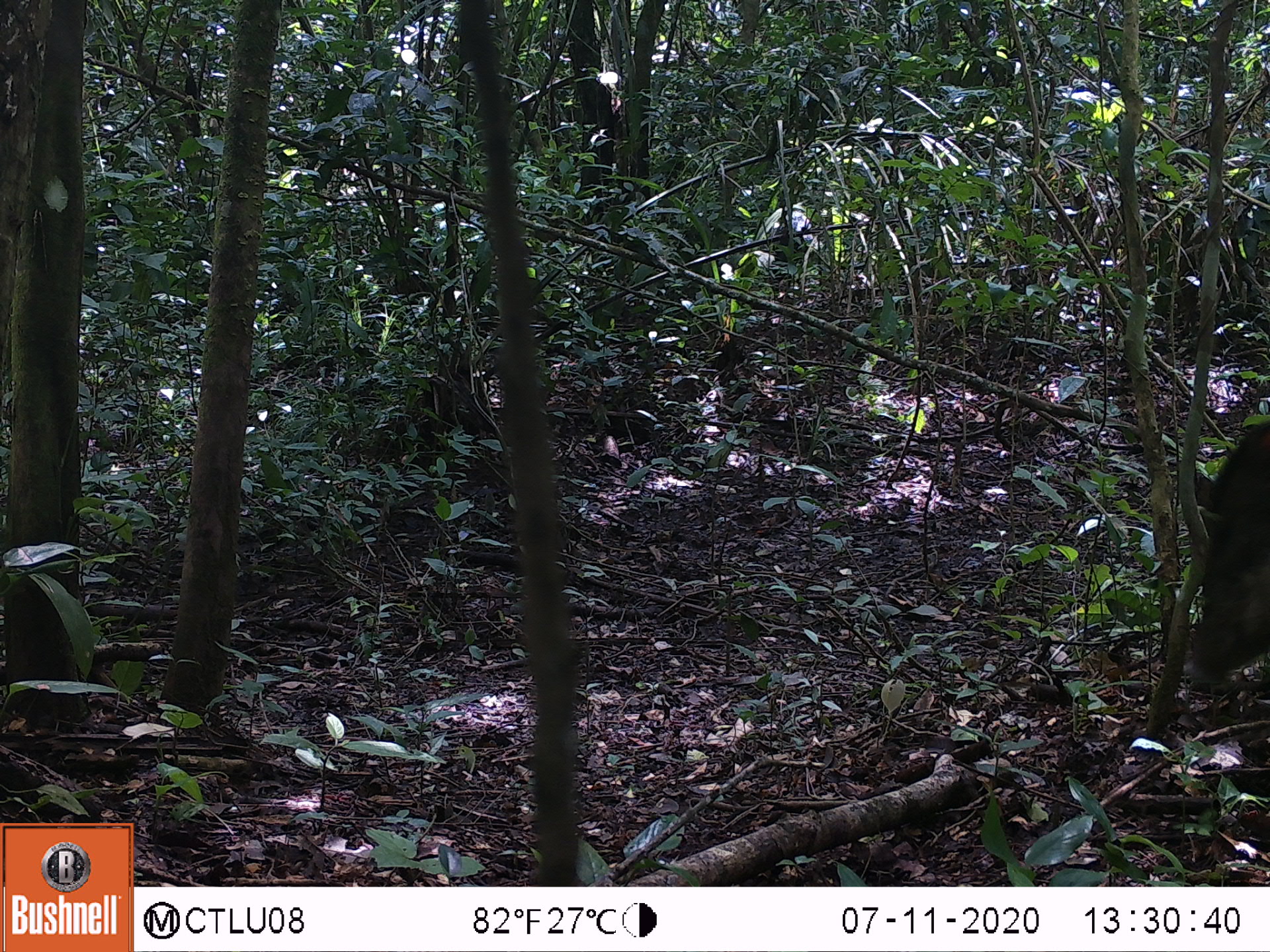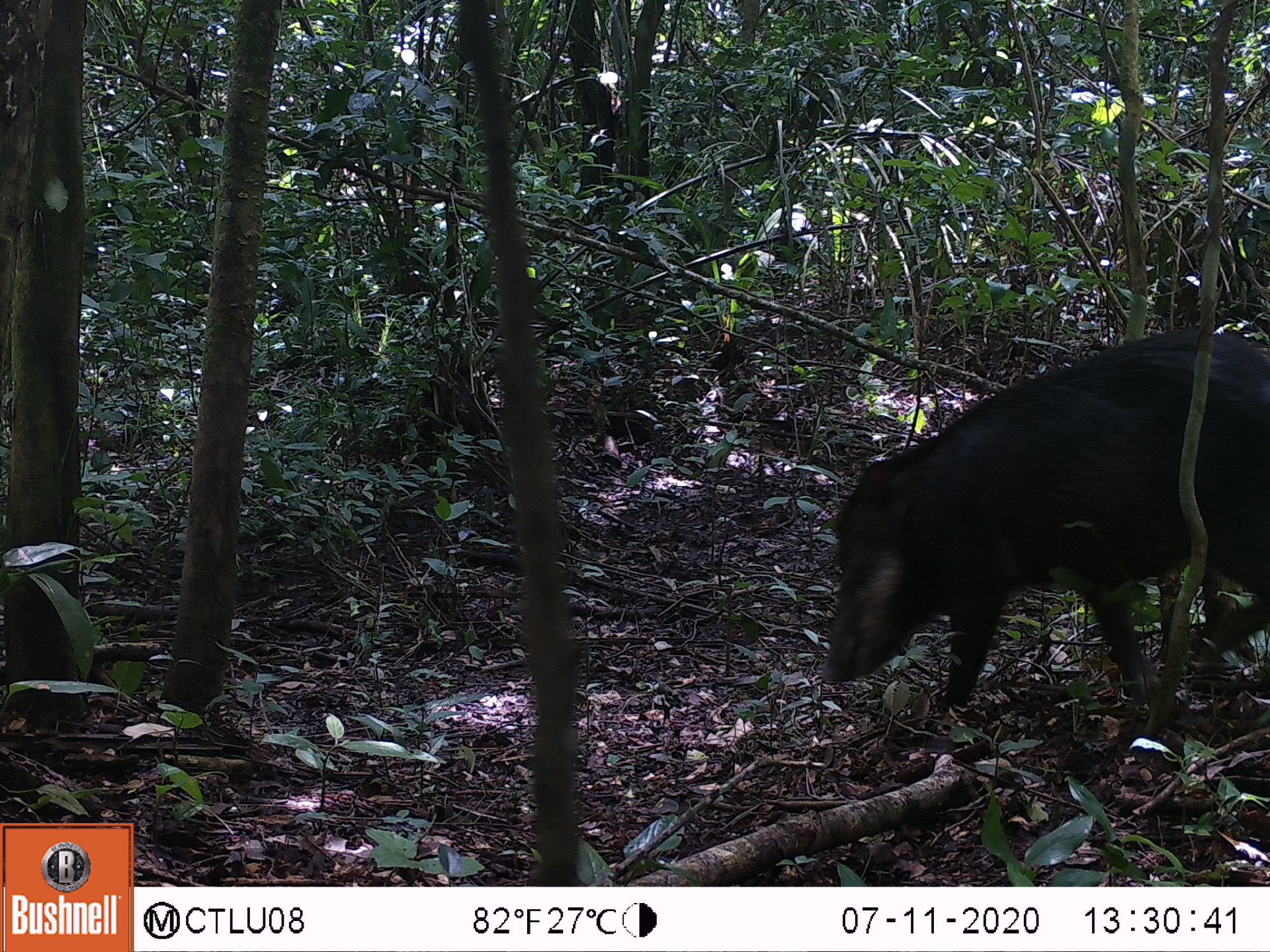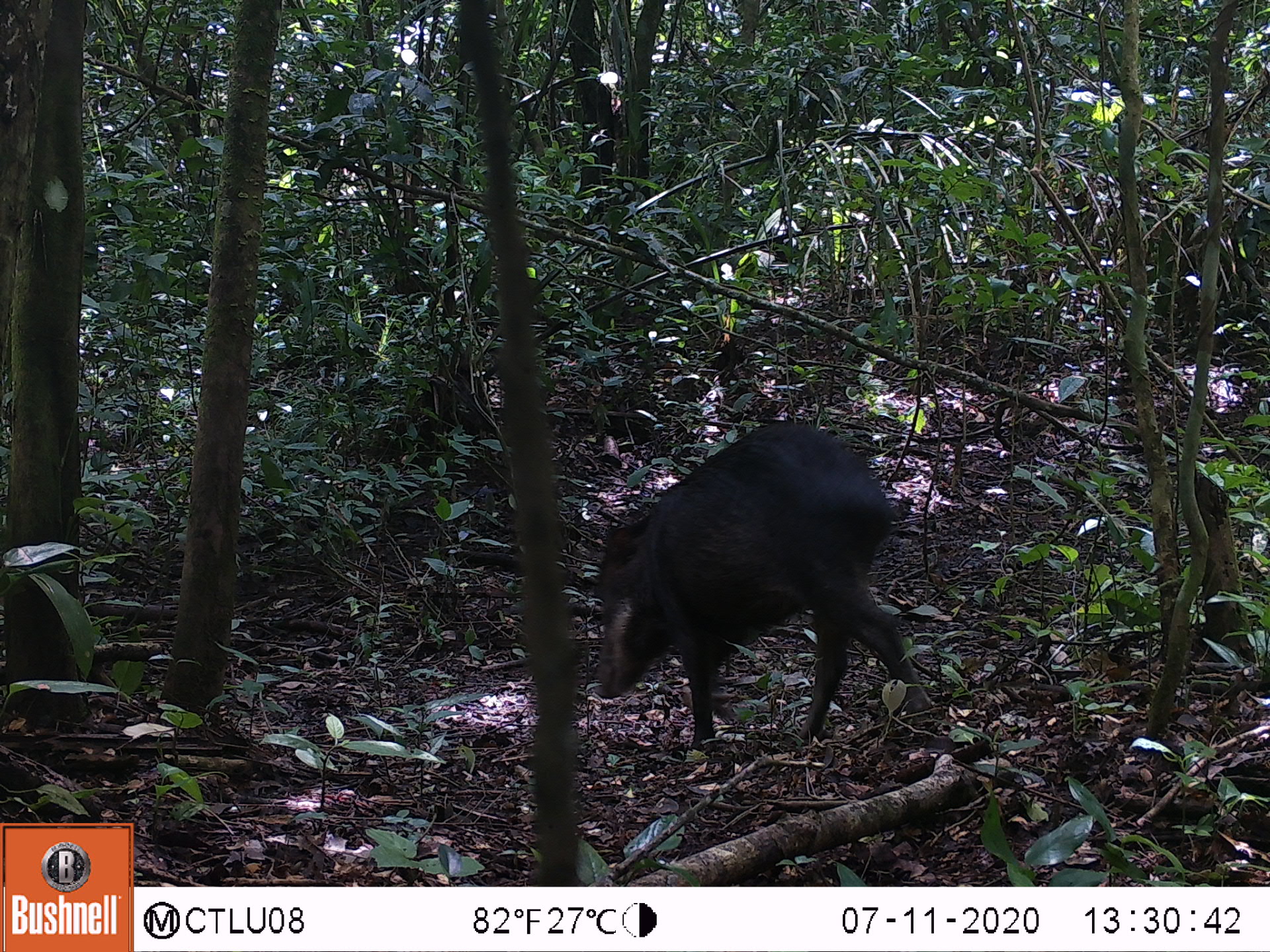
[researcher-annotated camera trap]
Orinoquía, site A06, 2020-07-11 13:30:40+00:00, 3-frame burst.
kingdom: Animalia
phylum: Chordata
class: Mammalia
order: Artiodactyla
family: Tayassuidae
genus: Tayassu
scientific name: Tayassu pecari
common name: white-lipped peccary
White-lipped peccary (Tayassu pecari).